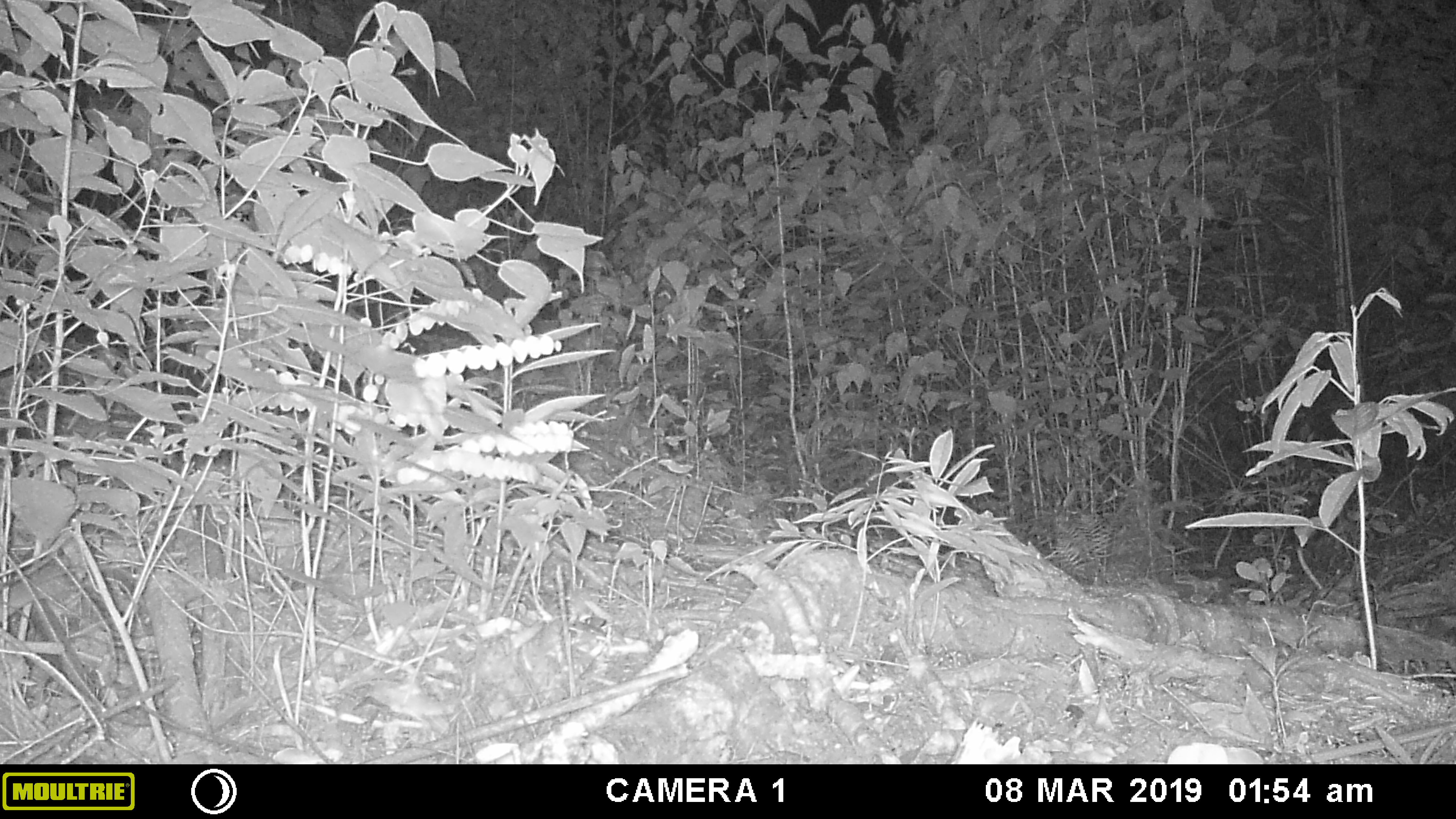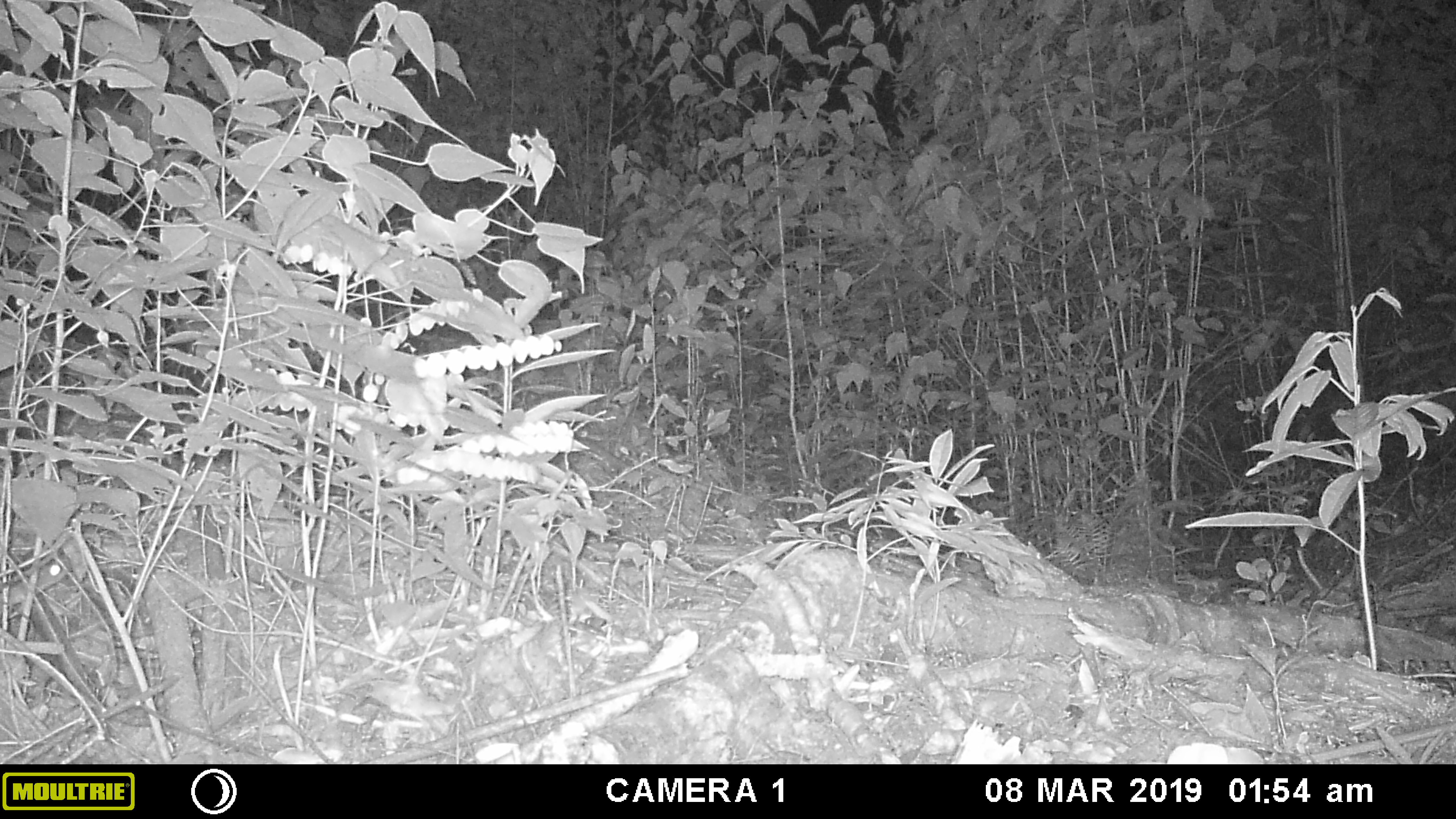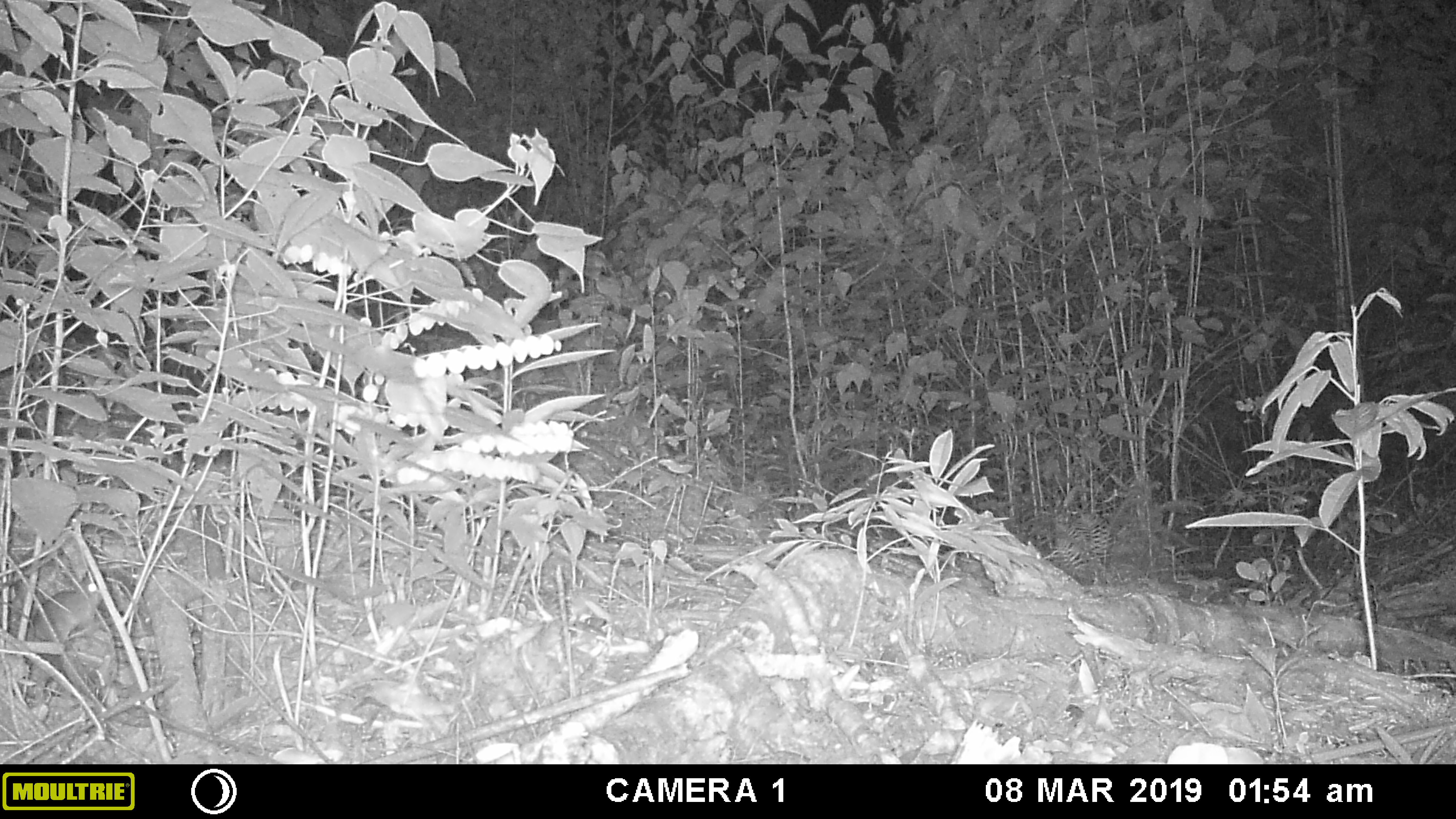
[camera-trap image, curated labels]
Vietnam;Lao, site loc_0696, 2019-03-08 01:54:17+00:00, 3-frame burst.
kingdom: Animalia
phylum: Chordata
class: Mammalia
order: Rodentia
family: Muridae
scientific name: Muridae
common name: old-world mice and rats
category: unidentified murid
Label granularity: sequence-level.